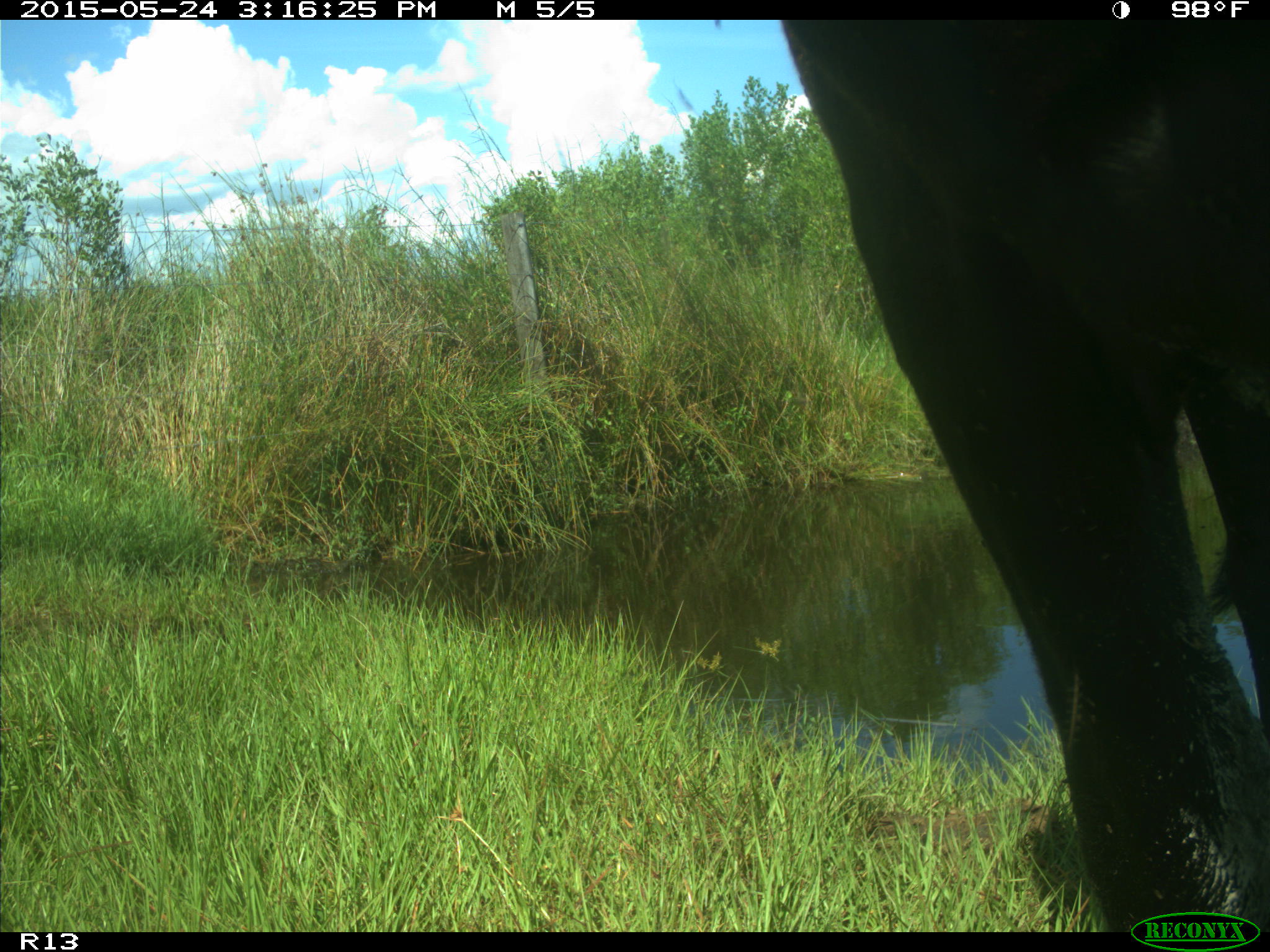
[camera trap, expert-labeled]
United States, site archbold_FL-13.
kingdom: Animalia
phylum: Chordata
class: Mammalia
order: Artiodactyla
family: Bovidae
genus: Bos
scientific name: Bos taurus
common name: domestic cow